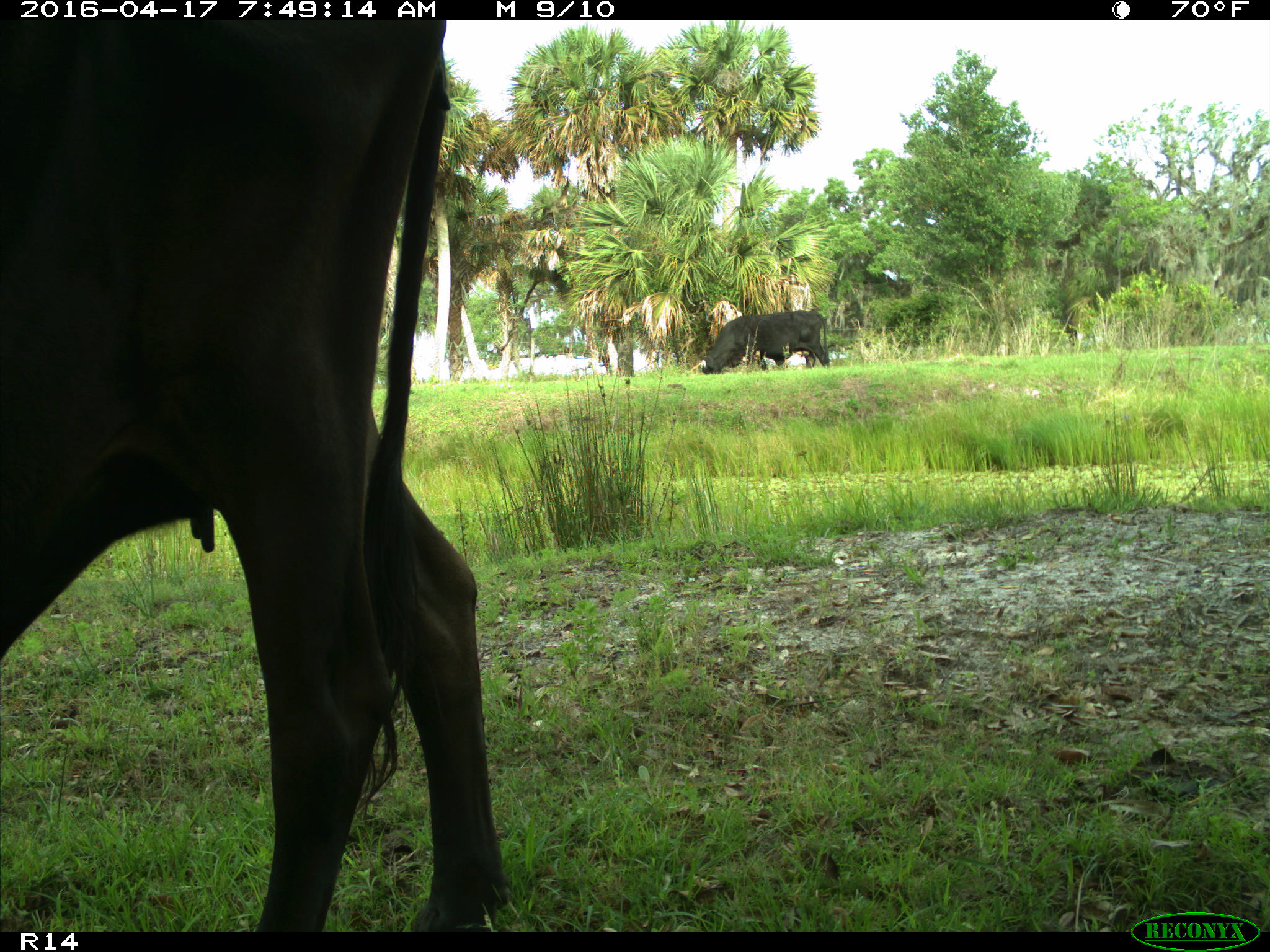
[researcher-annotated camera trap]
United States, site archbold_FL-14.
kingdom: Animalia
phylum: Chordata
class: Mammalia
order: Artiodactyla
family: Bovidae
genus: Bos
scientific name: Bos taurus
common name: domestic cow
Bos taurus (domestic cow).